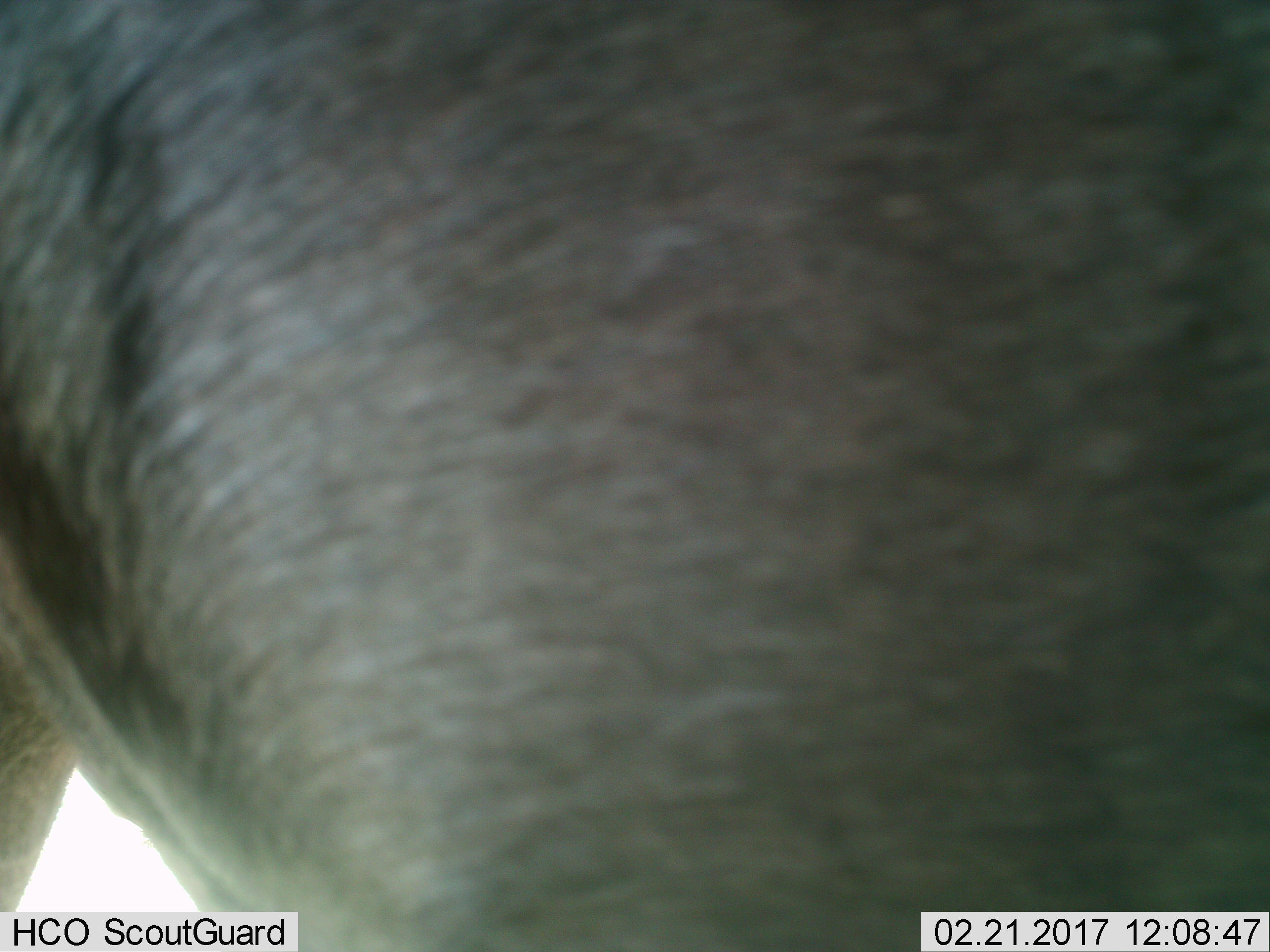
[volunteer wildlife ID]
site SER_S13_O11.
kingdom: Animalia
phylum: Chordata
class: Mammalia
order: Artiodactyla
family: Bovidae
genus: Syncerus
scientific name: Syncerus caffer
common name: african buffalo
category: buffalo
Buffalo (african buffalo) (Syncerus caffer), count 1. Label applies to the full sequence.